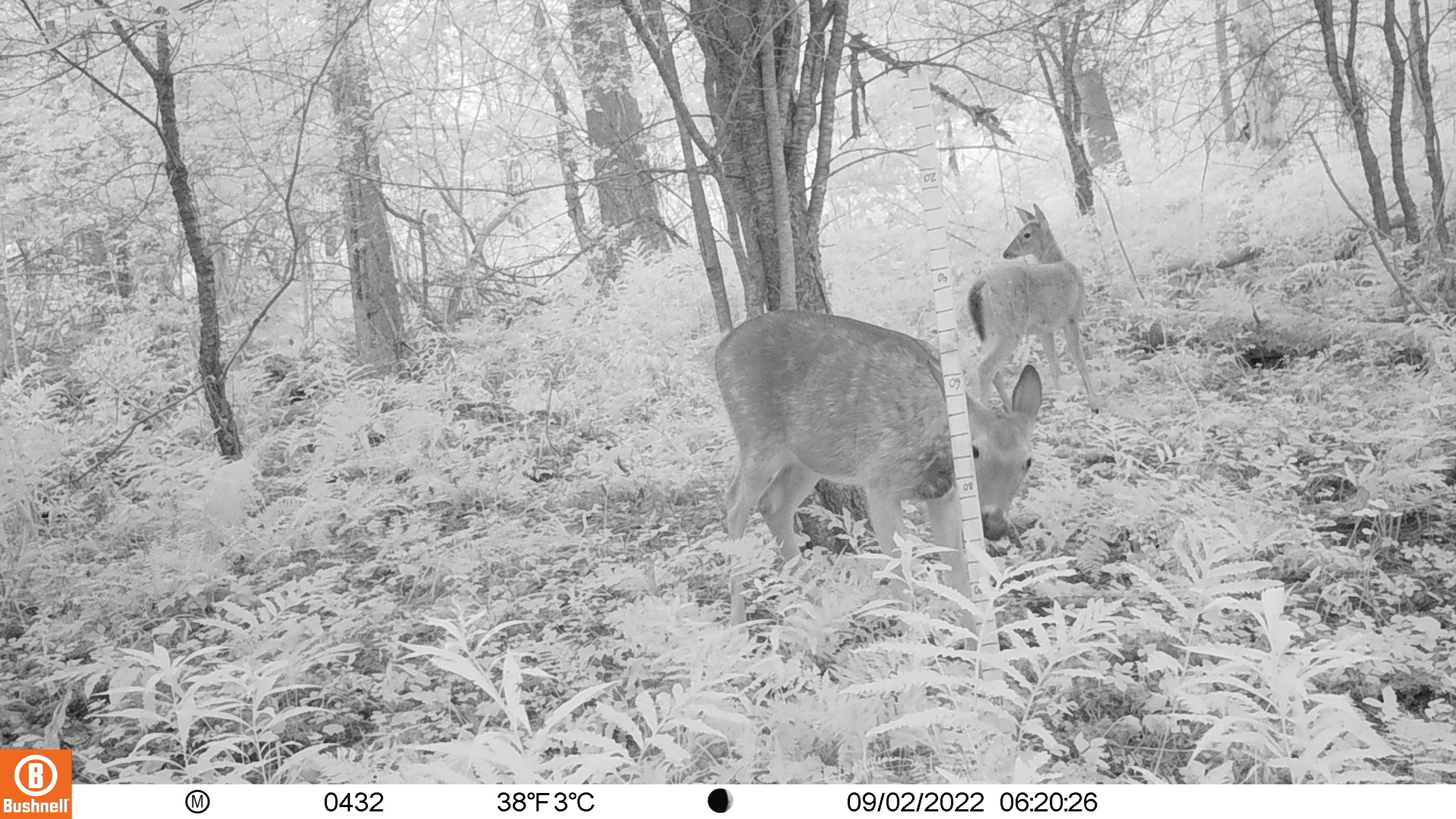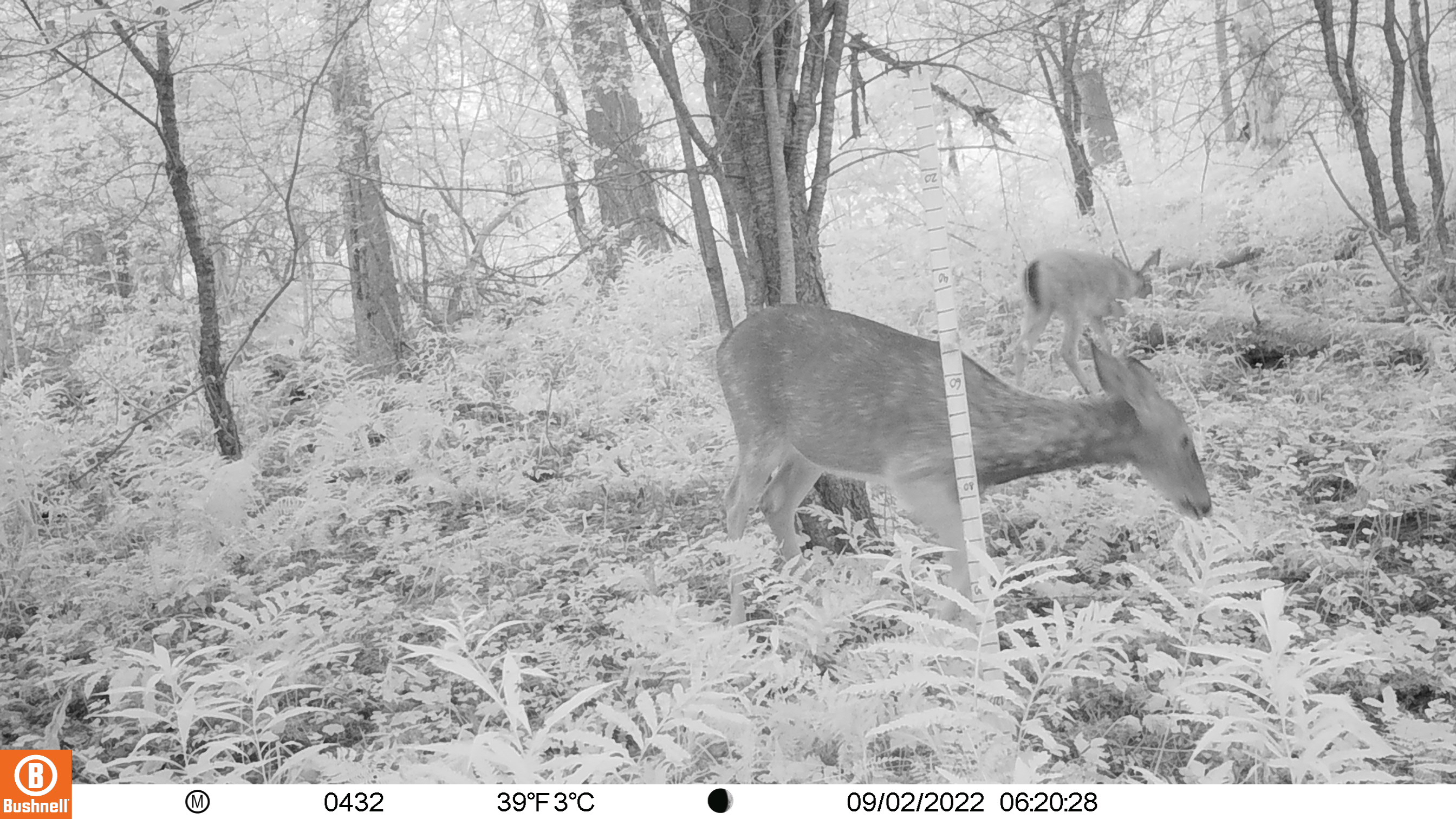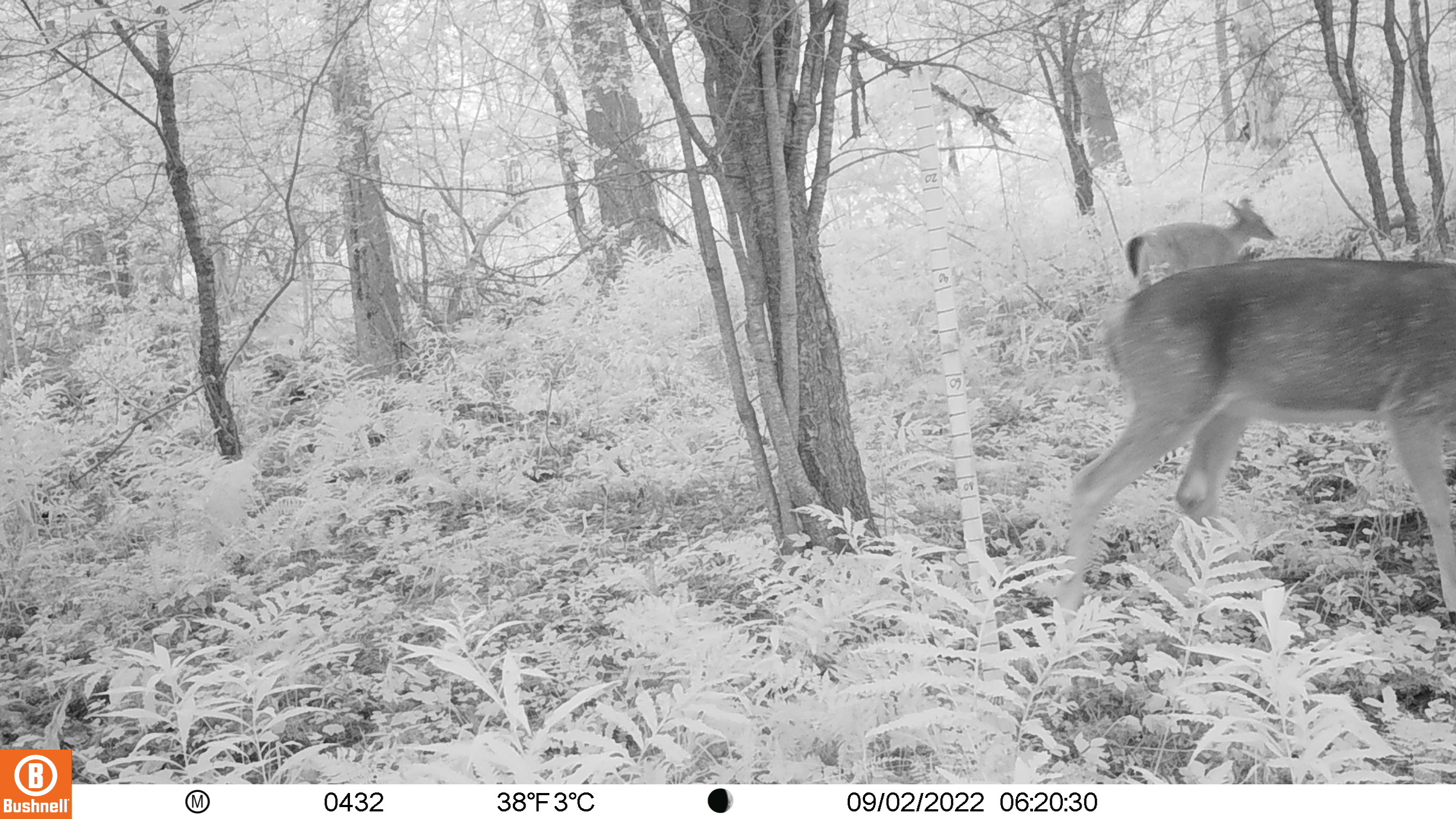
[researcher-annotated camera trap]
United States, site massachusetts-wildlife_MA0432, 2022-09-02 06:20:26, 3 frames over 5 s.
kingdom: Animalia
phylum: Chordata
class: Mammalia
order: Artiodactyla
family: Cervidae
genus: Odocoileus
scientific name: Odocoileus virginianus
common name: white-tailed deer